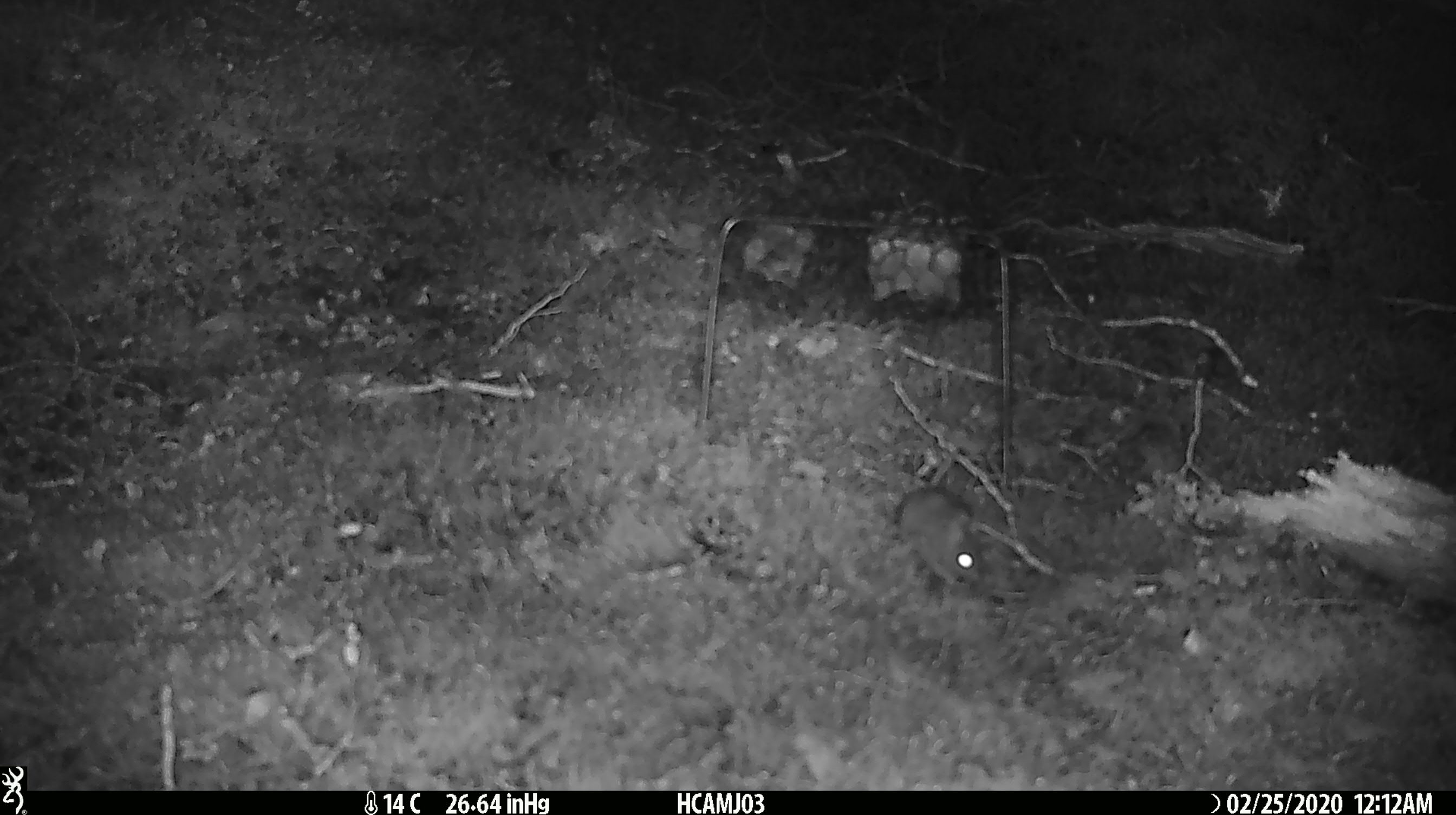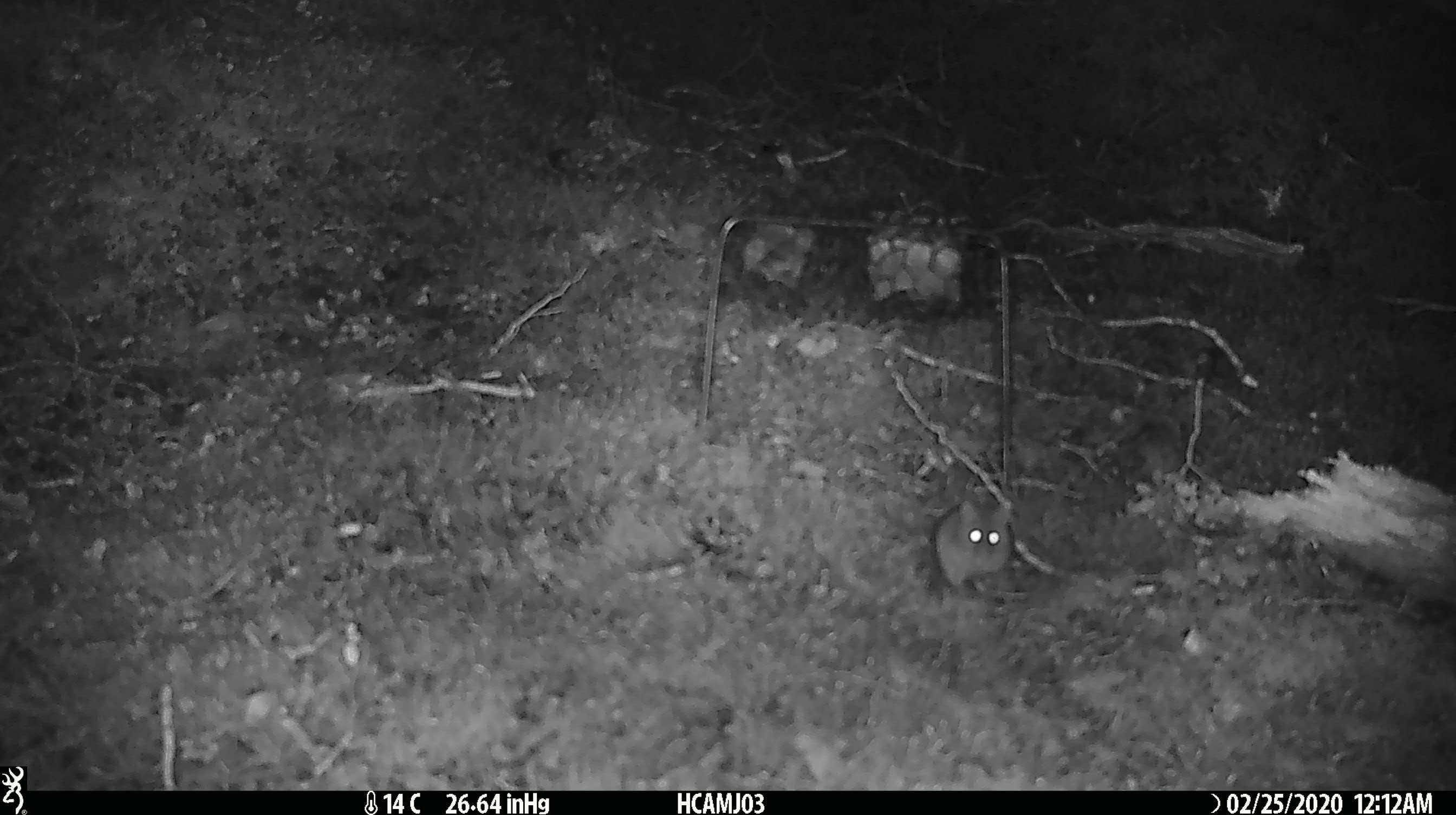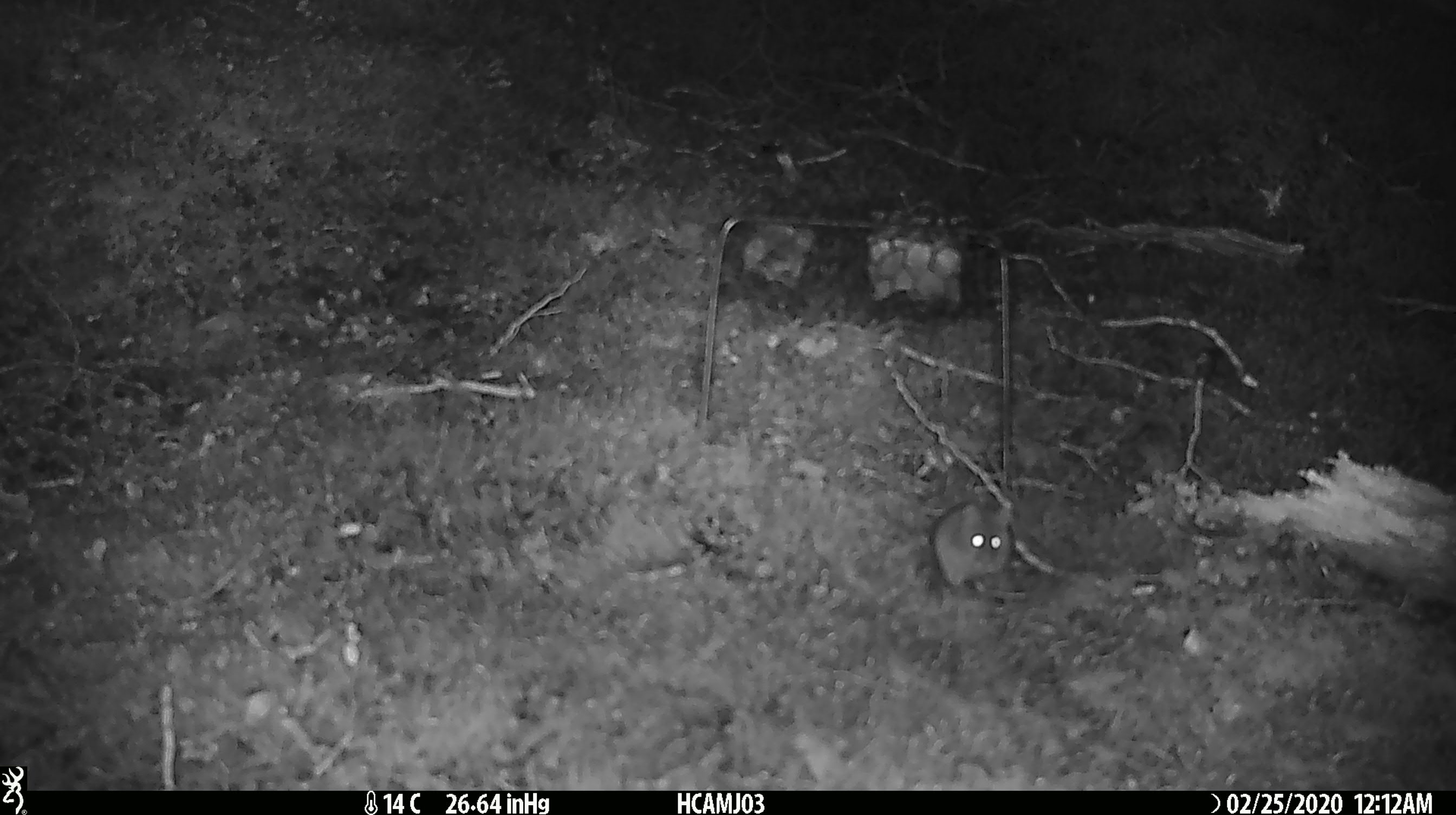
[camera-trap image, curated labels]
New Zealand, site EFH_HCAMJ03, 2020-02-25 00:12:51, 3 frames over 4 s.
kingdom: Animalia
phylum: Chordata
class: Mammalia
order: Rodentia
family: Muridae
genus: Mus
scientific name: Mus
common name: mouse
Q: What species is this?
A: Mouse (Mus).